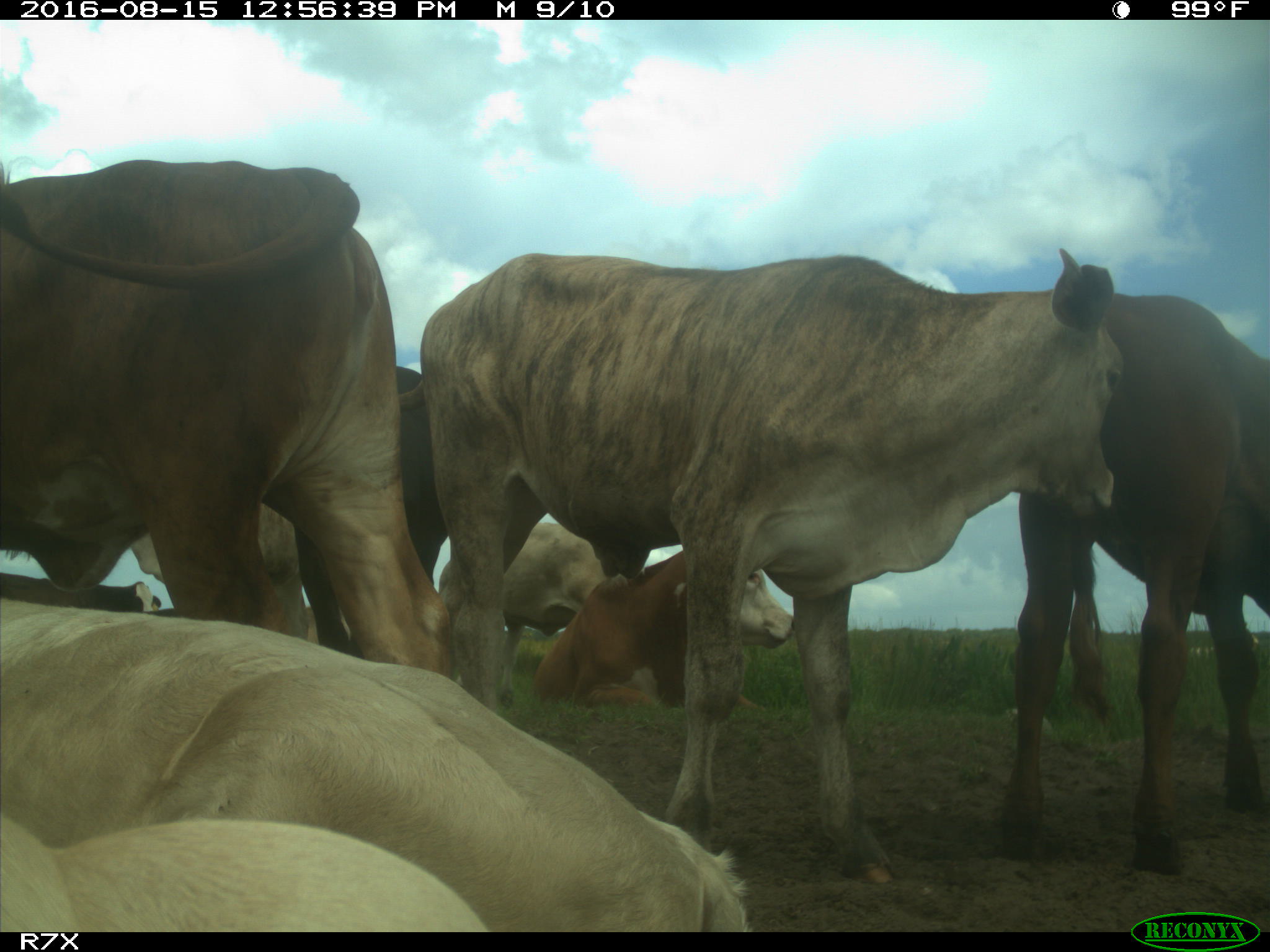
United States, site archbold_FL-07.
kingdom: Animalia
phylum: Chordata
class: Mammalia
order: Artiodactyla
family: Bovidae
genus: Bos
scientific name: Bos taurus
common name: domestic cow